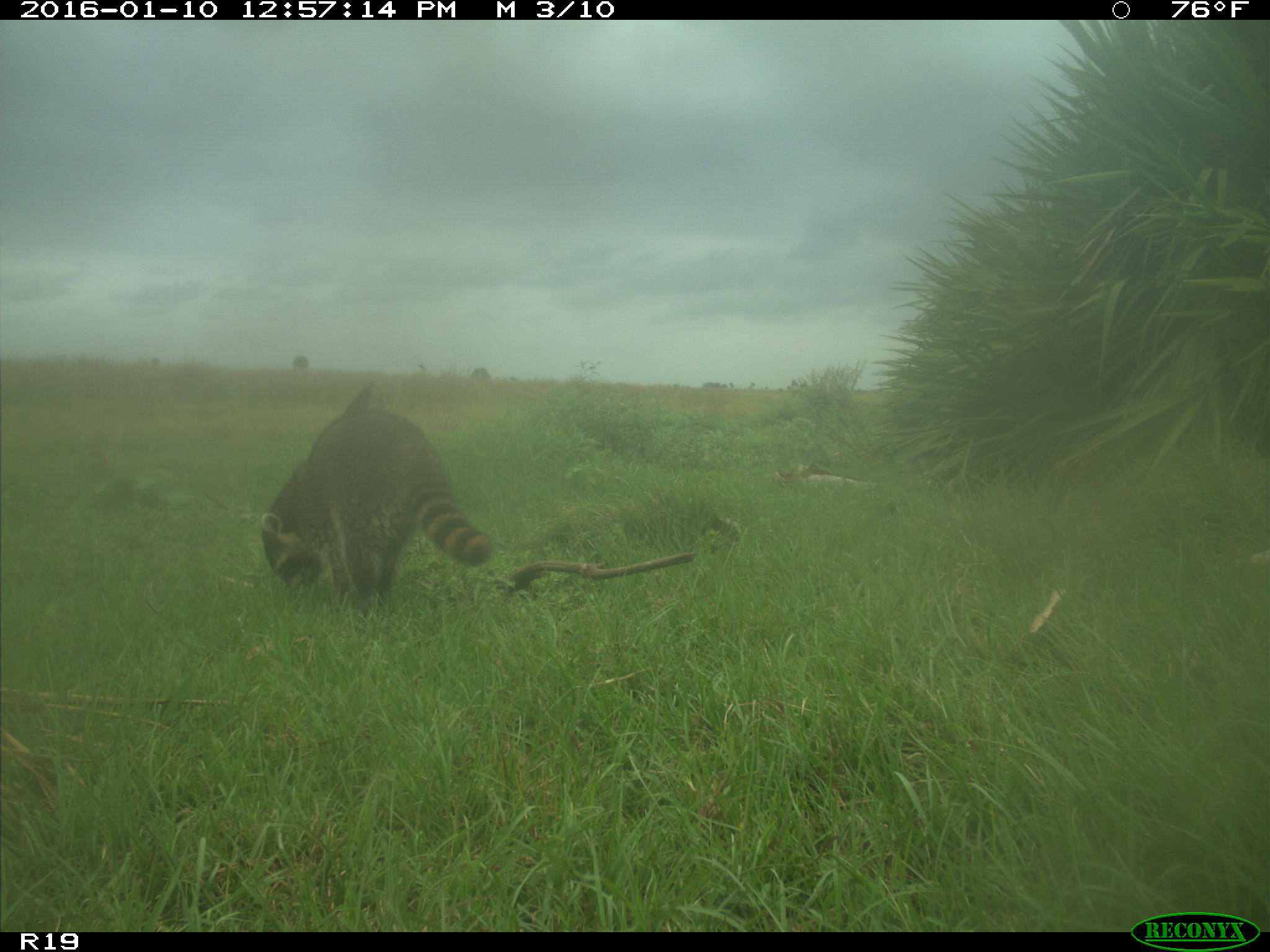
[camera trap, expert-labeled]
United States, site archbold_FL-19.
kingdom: Animalia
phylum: Chordata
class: Mammalia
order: Carnivora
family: Procyonidae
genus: Procyon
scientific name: Procyon lotor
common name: common raccoon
Procyon lotor (common raccoon).